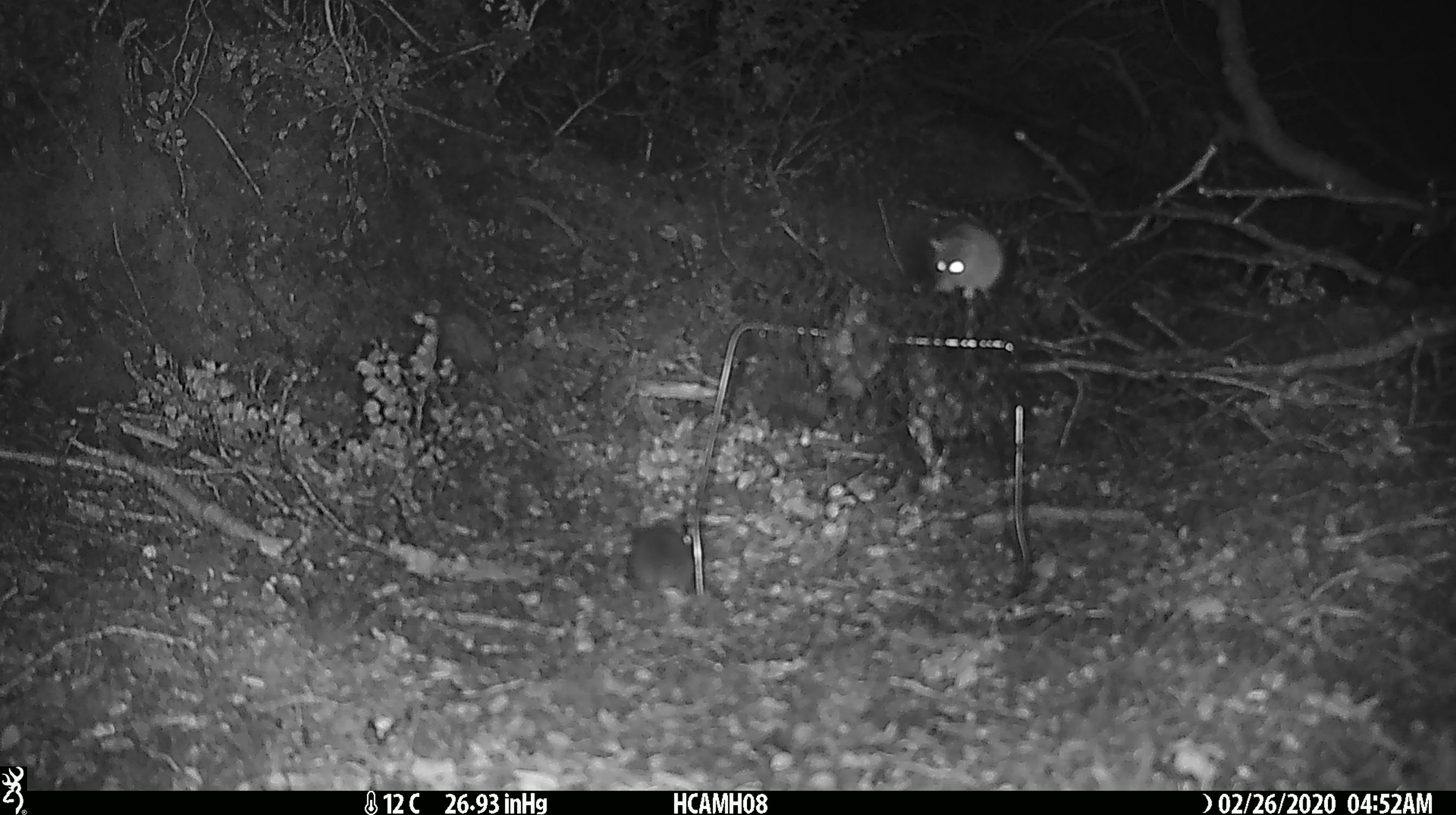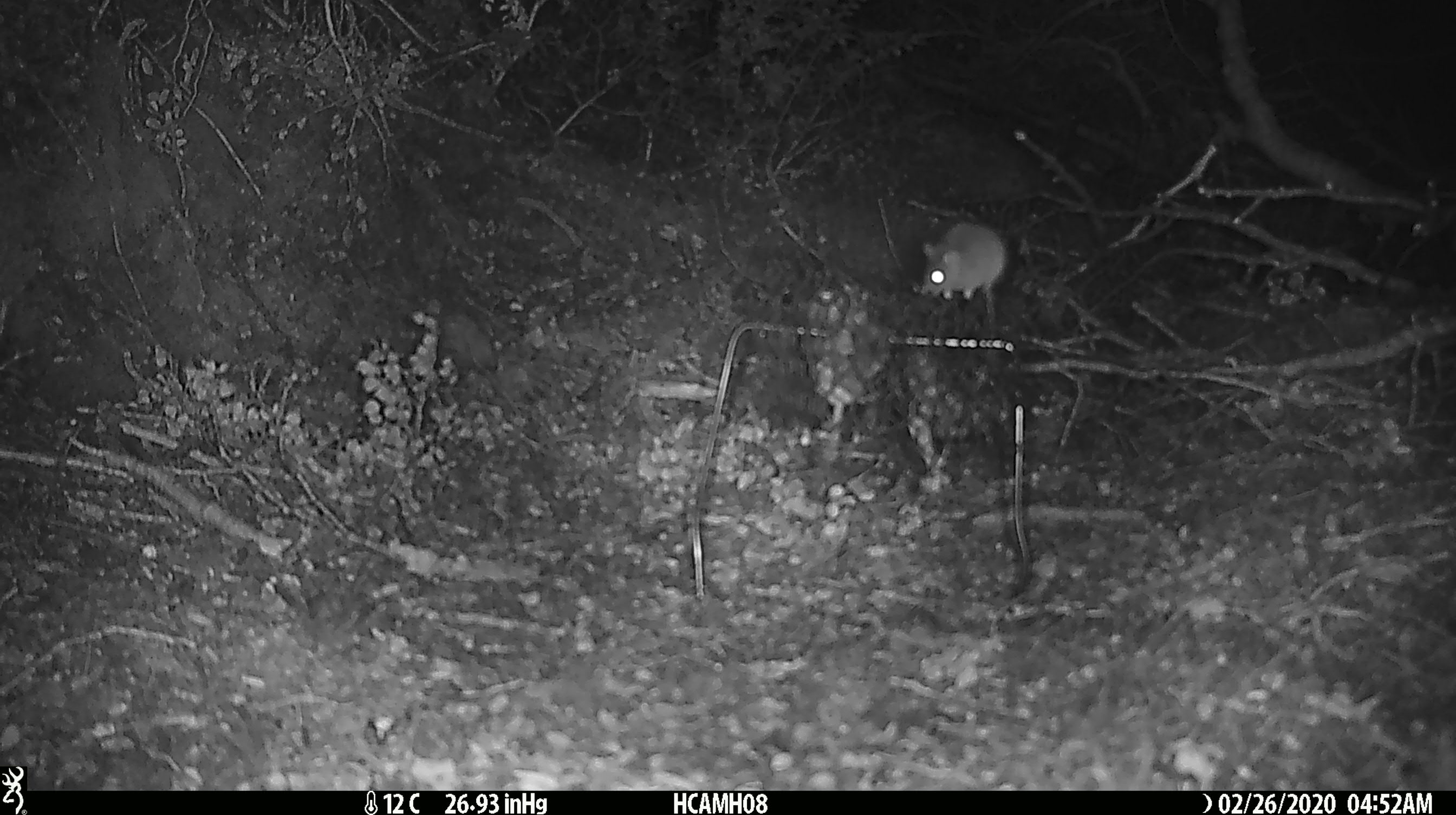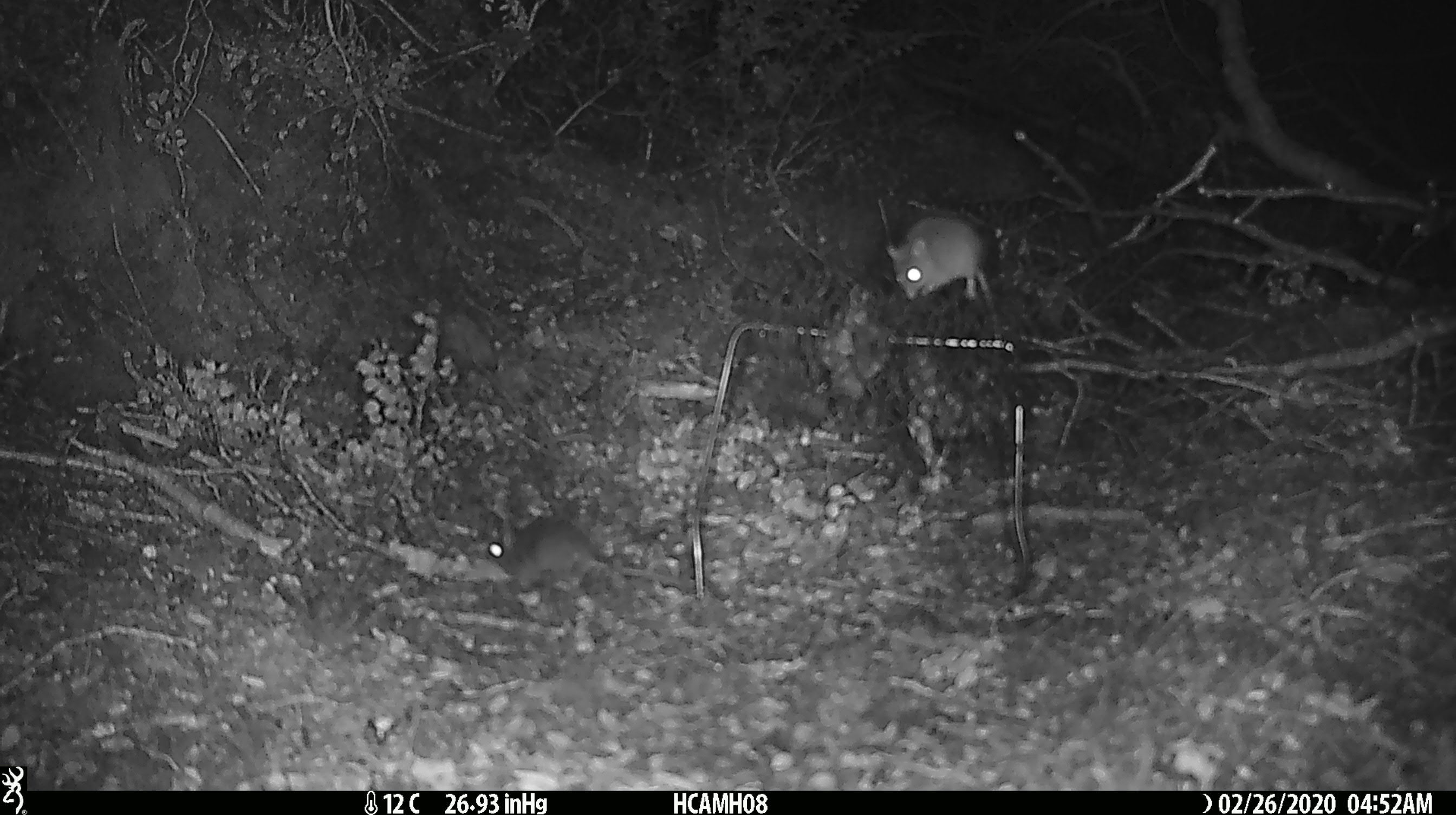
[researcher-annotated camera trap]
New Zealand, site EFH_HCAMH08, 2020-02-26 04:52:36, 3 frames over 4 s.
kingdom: Animalia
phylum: Chordata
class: Mammalia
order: Rodentia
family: Muridae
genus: Mus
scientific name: Mus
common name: mouse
Mouse (Mus).